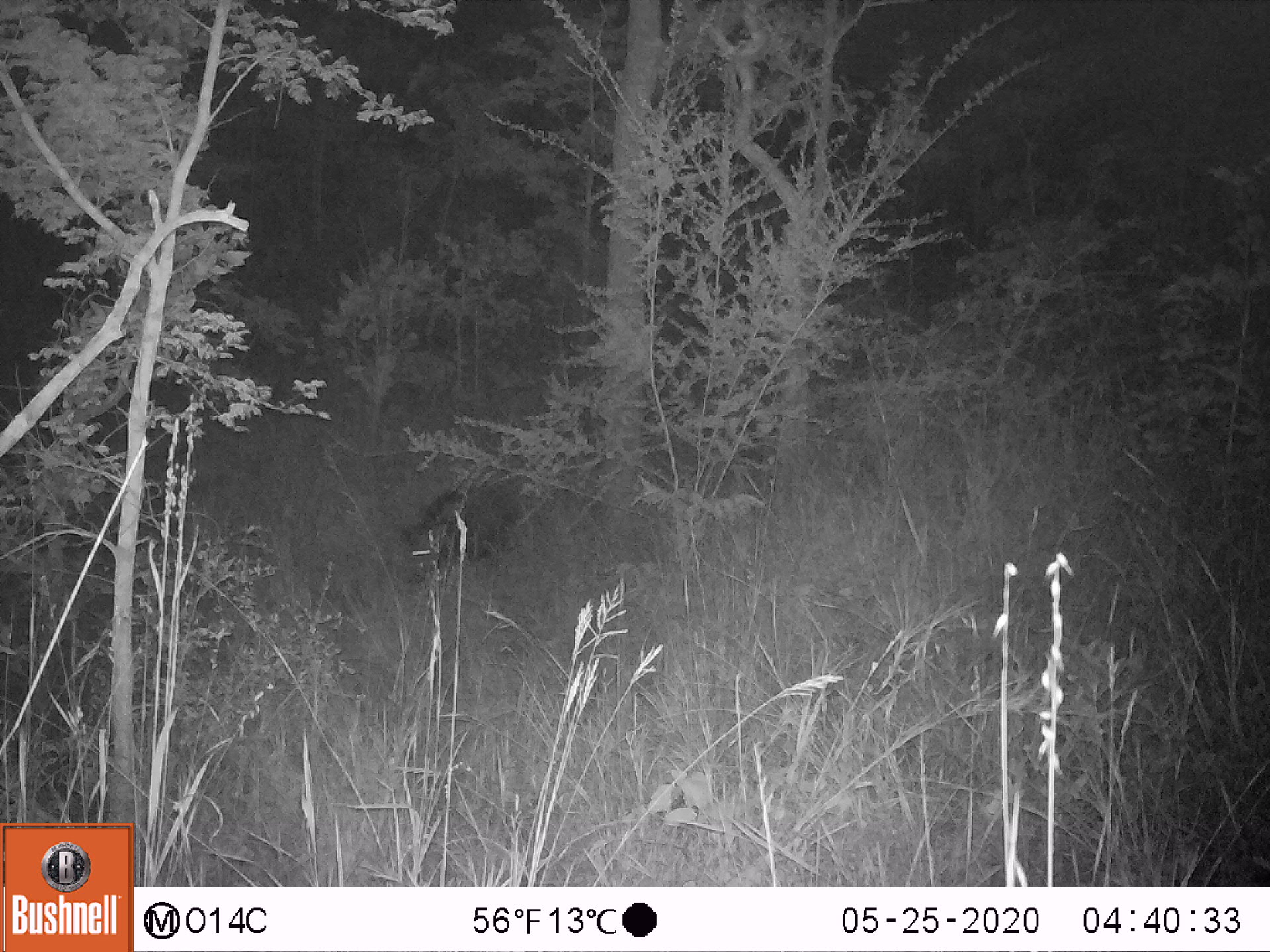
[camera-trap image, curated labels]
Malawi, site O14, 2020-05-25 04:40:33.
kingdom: Animalia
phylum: Chordata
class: Mammalia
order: Artiodactyla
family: Suidae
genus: Potamochoerus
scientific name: Potamochoerus larvatus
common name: bushpig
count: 1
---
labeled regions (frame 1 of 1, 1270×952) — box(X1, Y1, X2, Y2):
bushpig: box(397, 479, 522, 583)